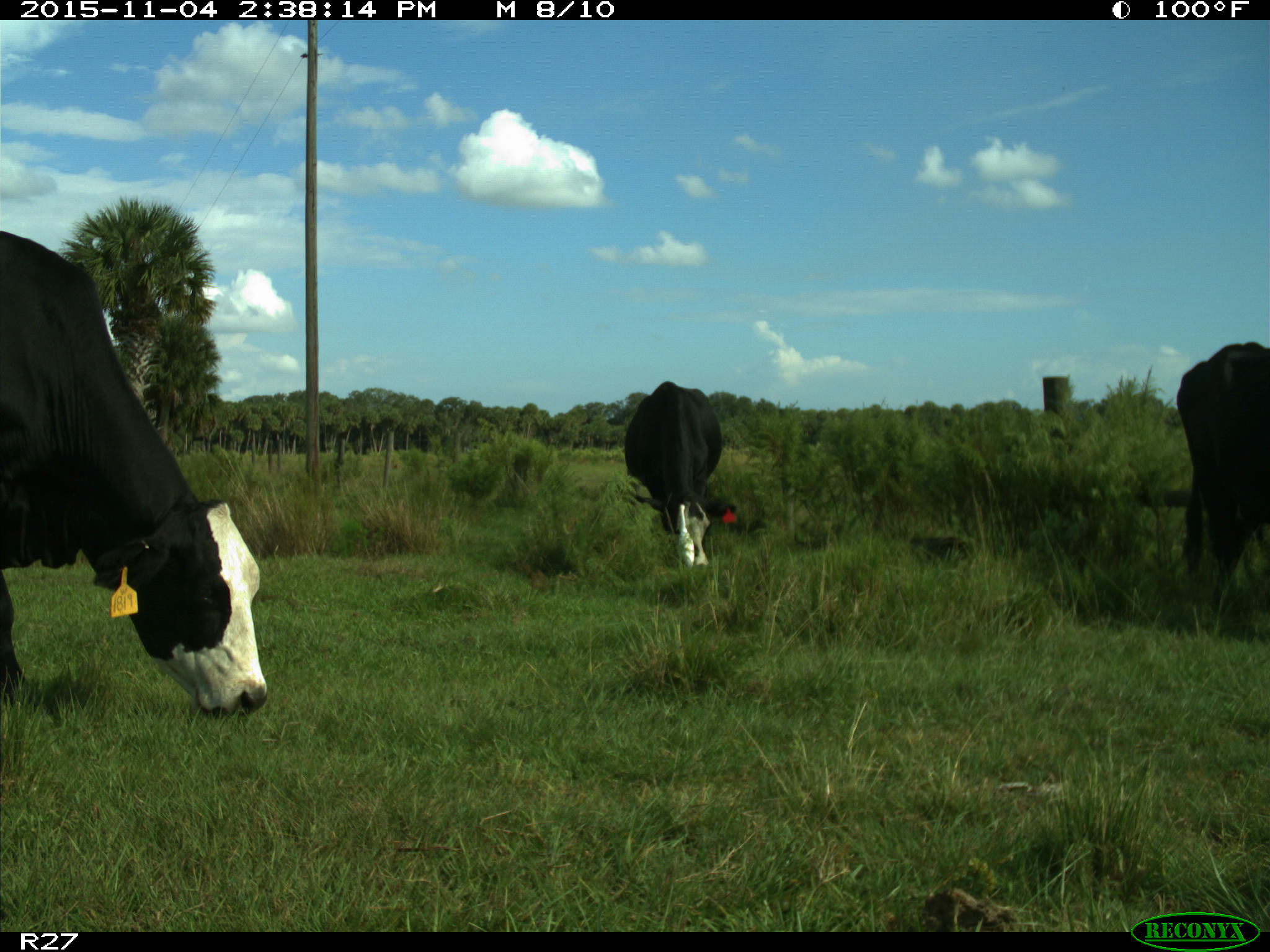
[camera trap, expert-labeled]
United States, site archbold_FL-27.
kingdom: Animalia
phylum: Chordata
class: Mammalia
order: Artiodactyla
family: Bovidae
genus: Bos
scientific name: Bos taurus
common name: domestic cow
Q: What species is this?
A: Bos taurus (domestic cow).